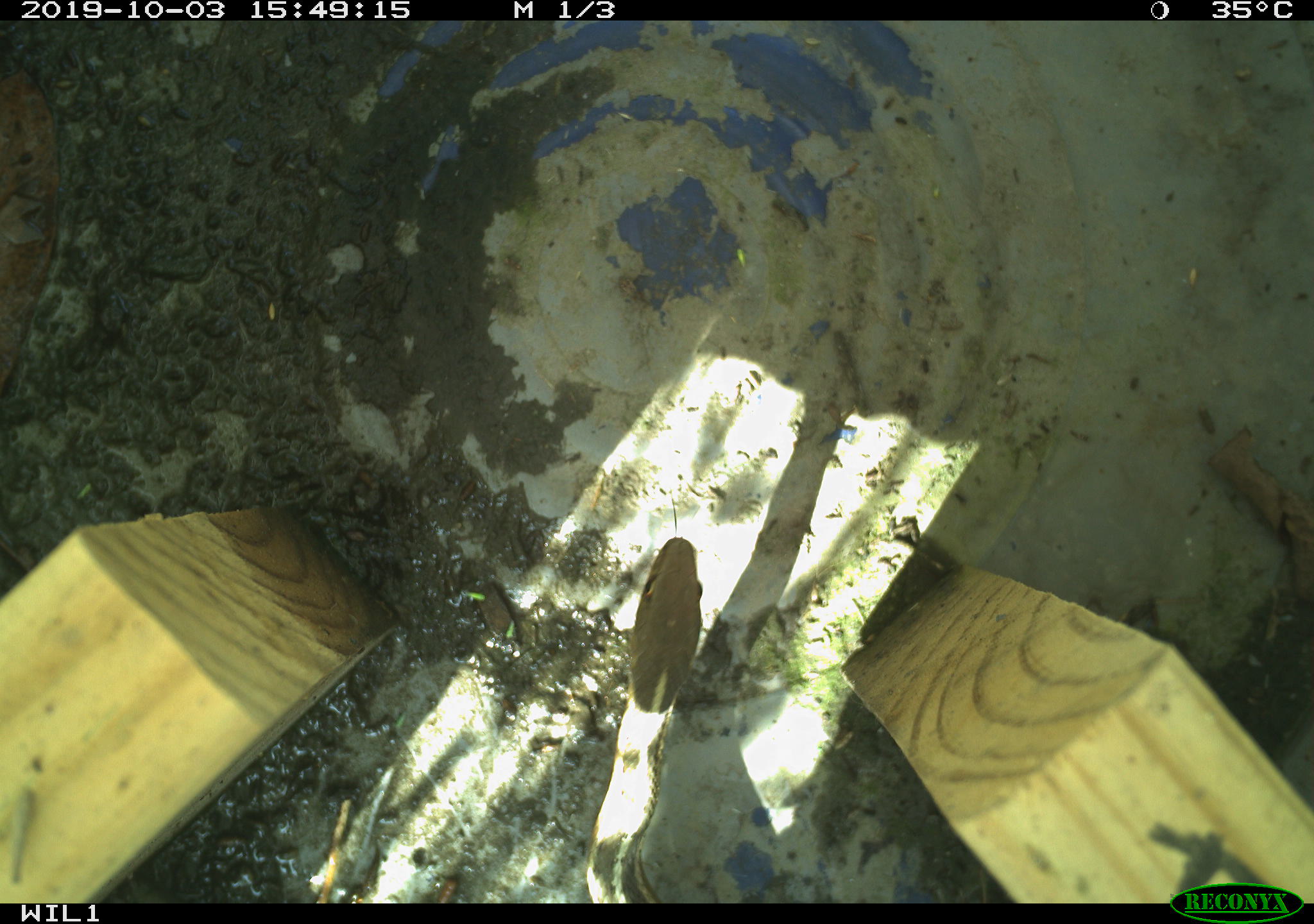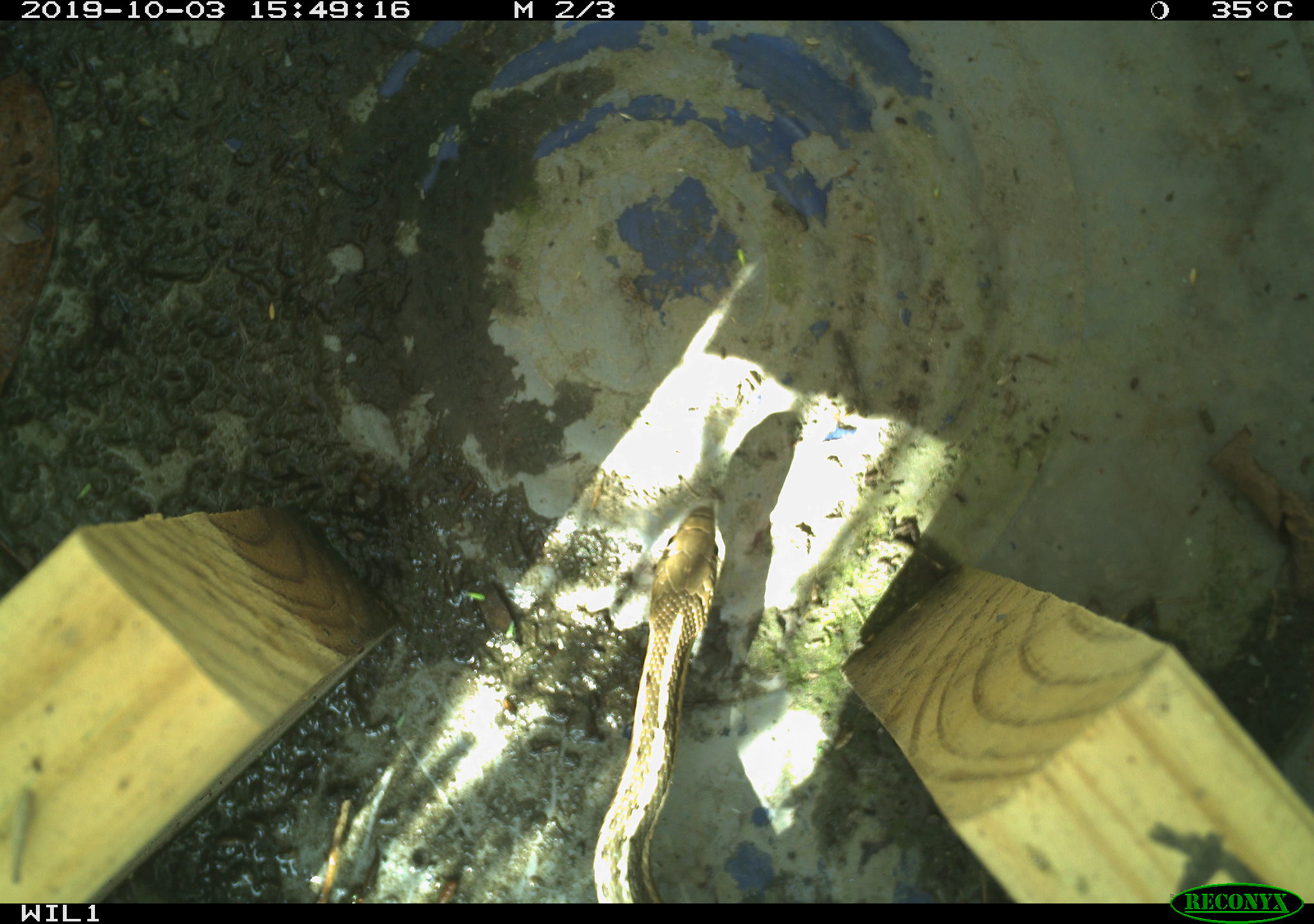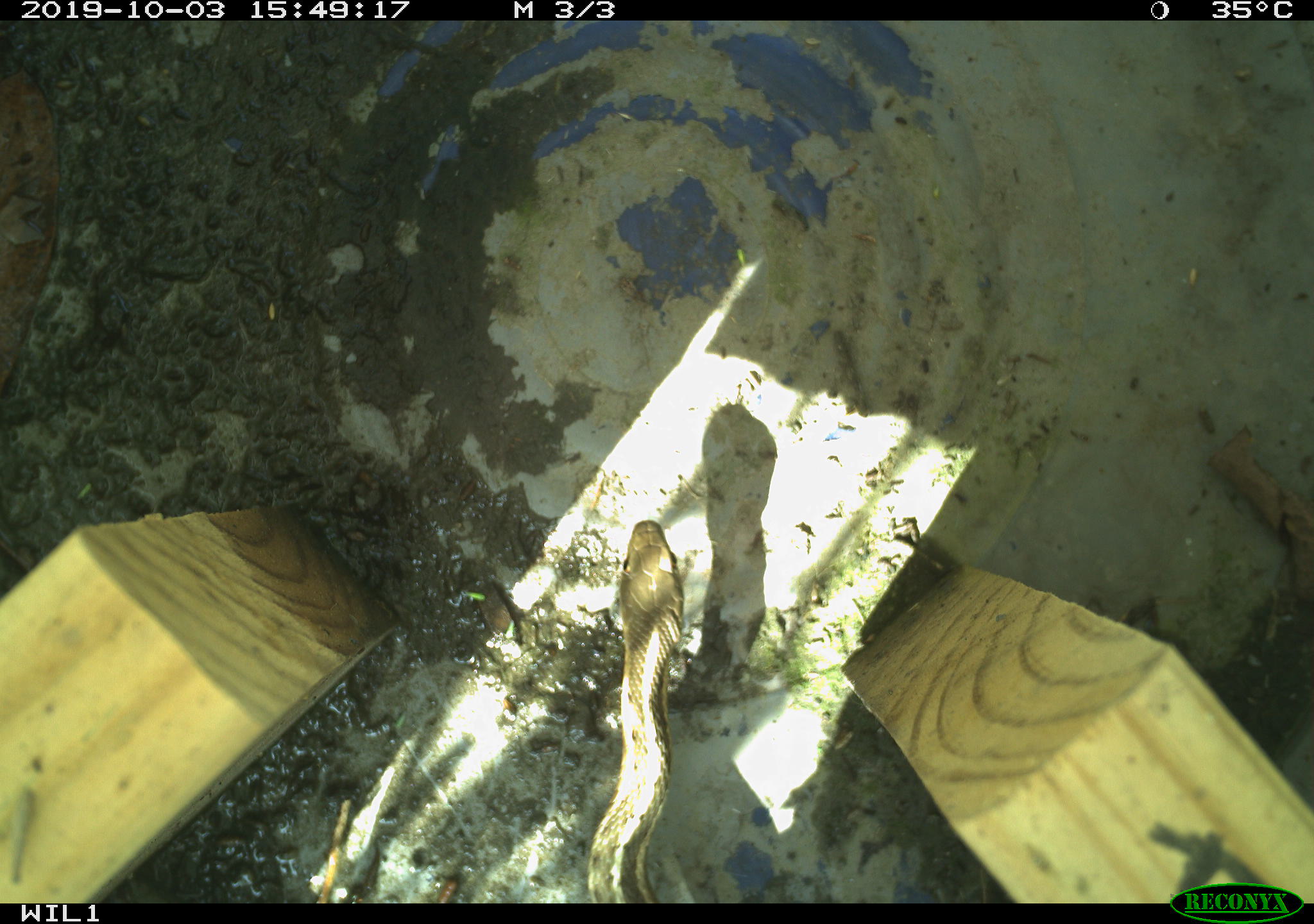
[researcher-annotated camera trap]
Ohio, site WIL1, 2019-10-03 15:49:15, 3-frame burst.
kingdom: Animalia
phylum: Chordata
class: Reptilia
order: Squamata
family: Colubridae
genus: Thamnophis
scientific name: Thamnophis sirtalis sirtalis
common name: eastern gartersnake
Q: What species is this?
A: Eastern gartersnake (Thamnophis sirtalis sirtalis).